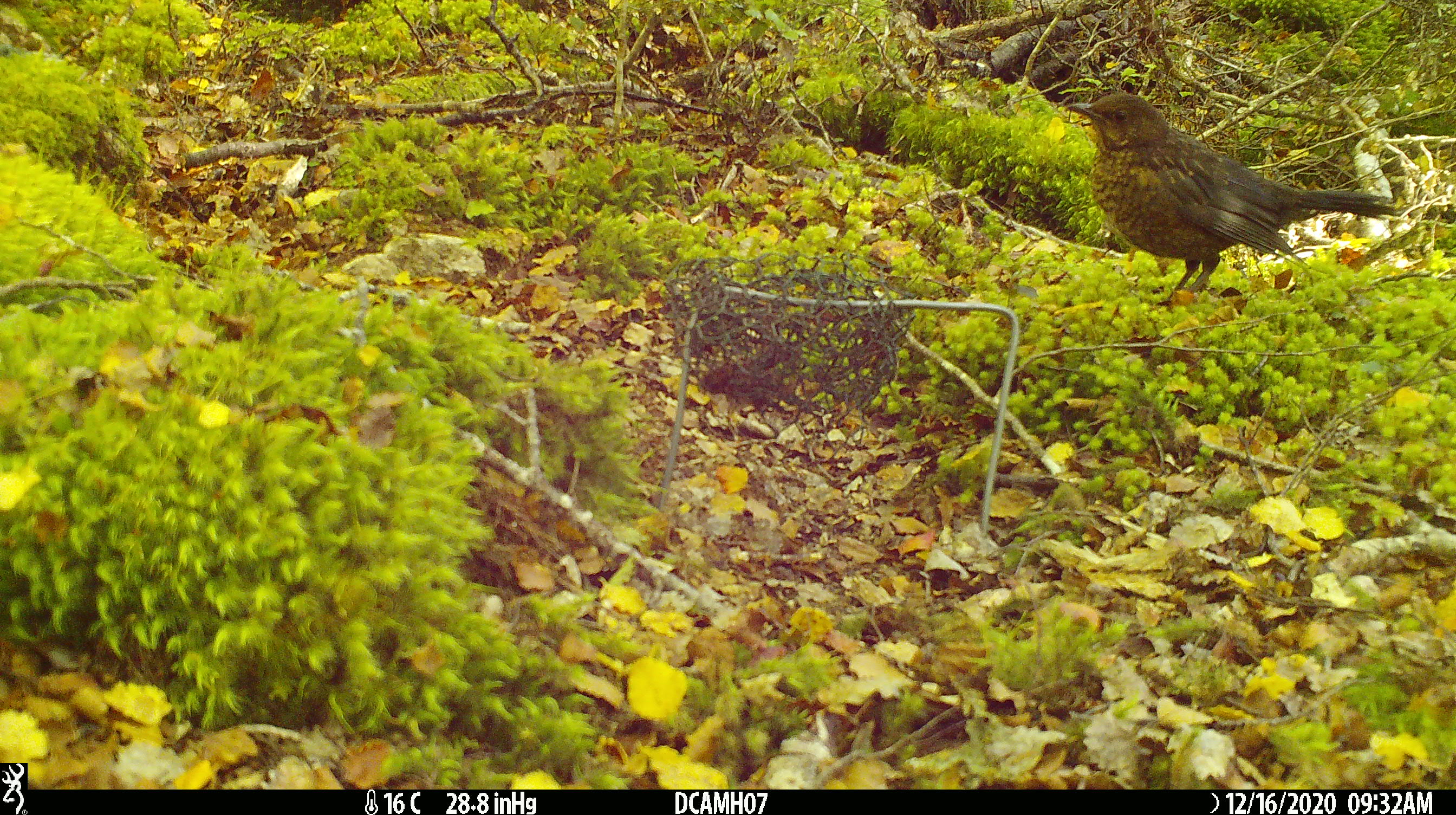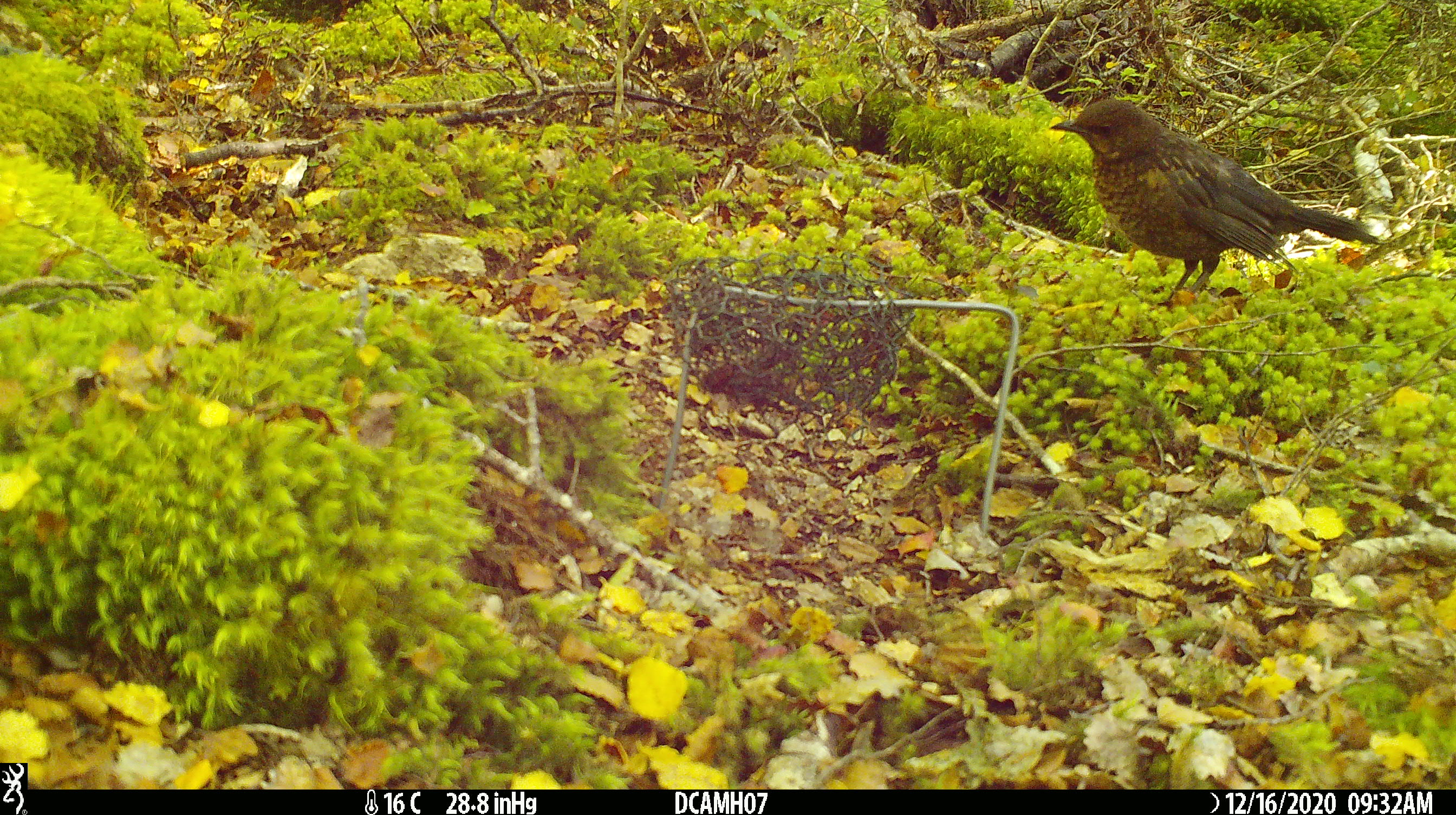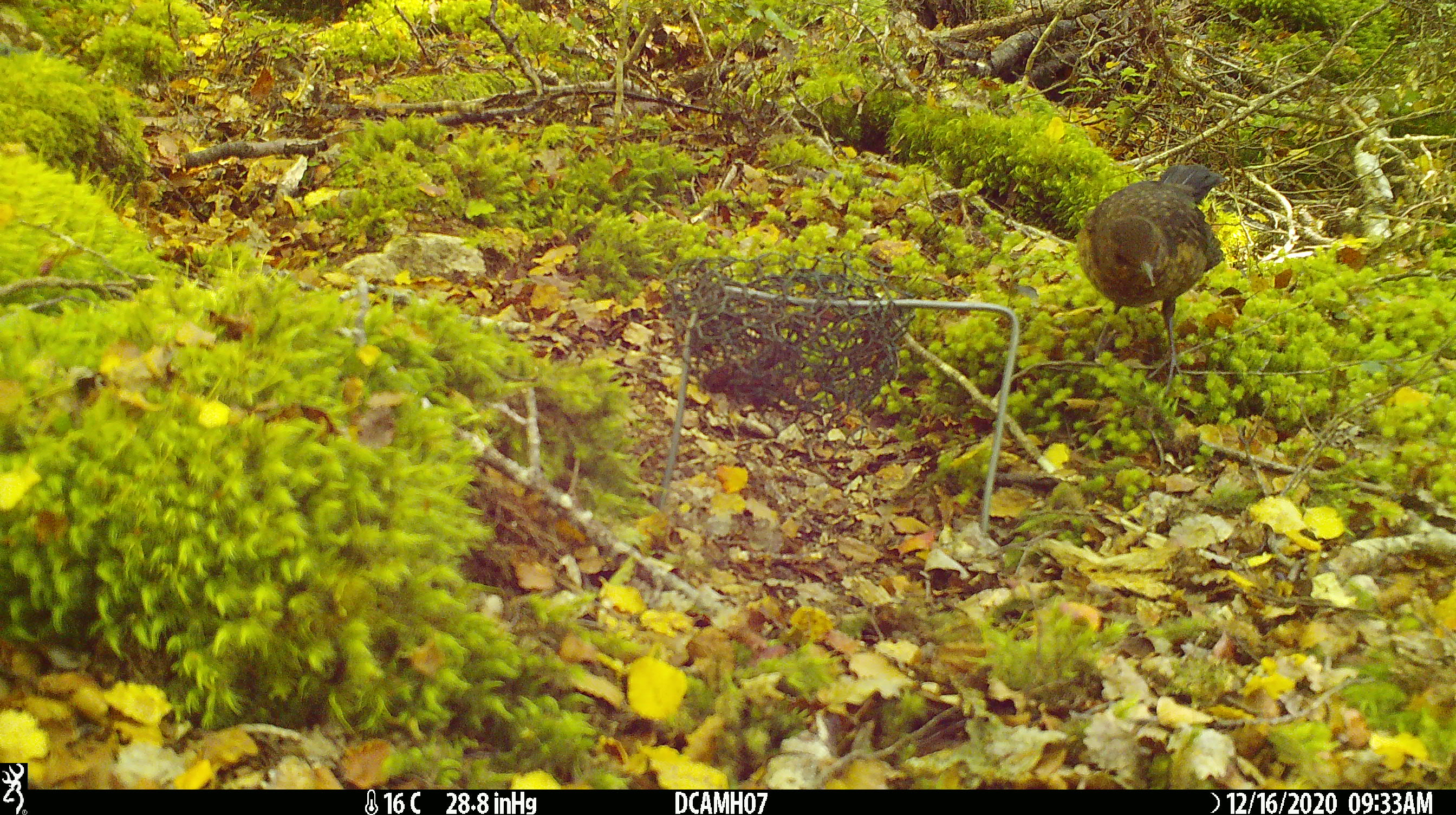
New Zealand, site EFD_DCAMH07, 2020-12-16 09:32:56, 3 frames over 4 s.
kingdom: Animalia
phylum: Chordata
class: Aves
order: Passeriformes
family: Turdidae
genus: Turdus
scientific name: Turdus philomelos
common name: song thrush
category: thrush